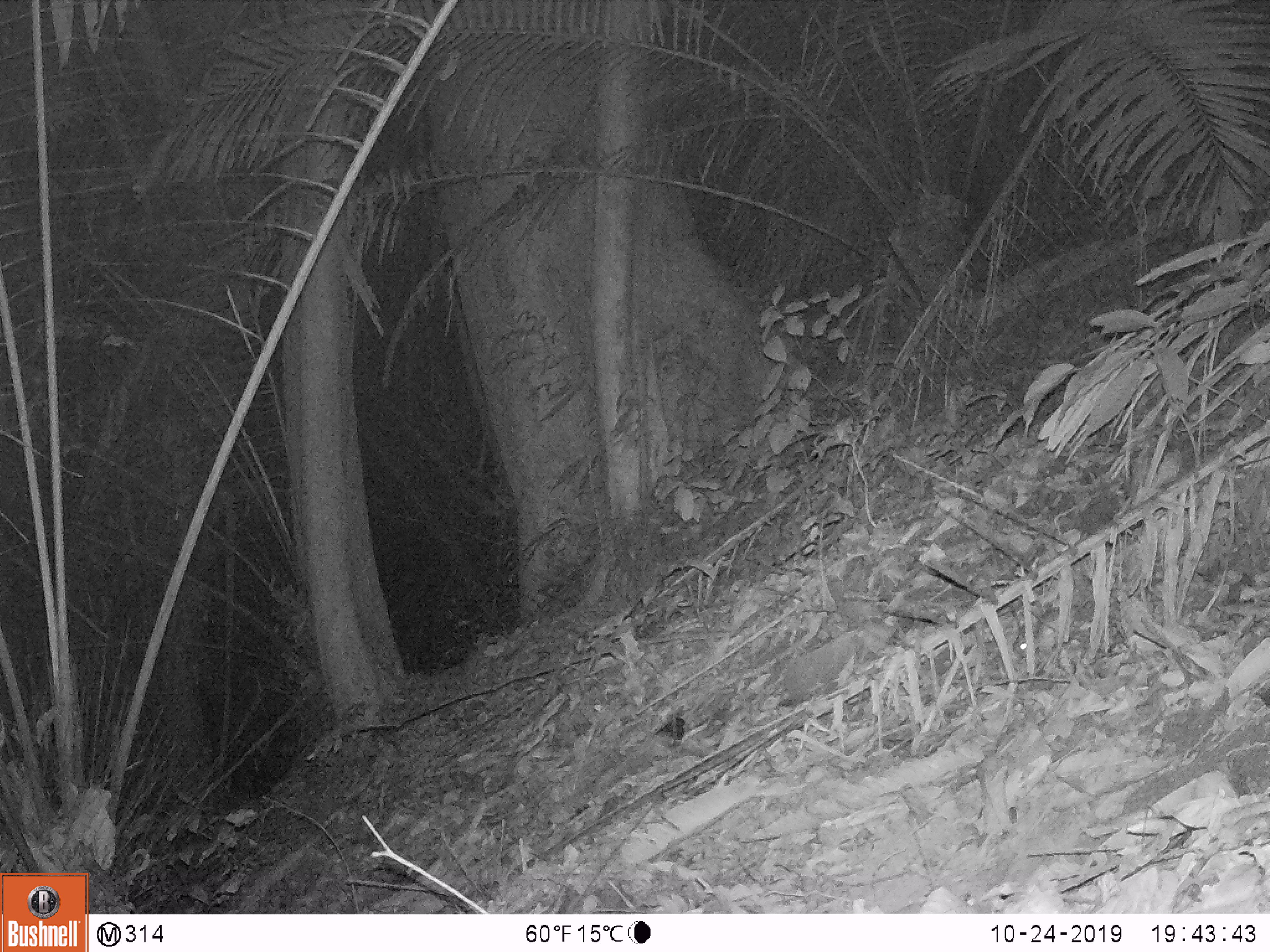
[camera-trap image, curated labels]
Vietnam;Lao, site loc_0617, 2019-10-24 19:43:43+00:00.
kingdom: Animalia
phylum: Chordata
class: Mammalia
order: Rodentia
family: Muridae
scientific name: Muridae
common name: old-world mice and rats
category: unidentified murid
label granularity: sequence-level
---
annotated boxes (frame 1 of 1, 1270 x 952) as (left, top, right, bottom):
unidentified murid: (1010, 590, 1094, 662)